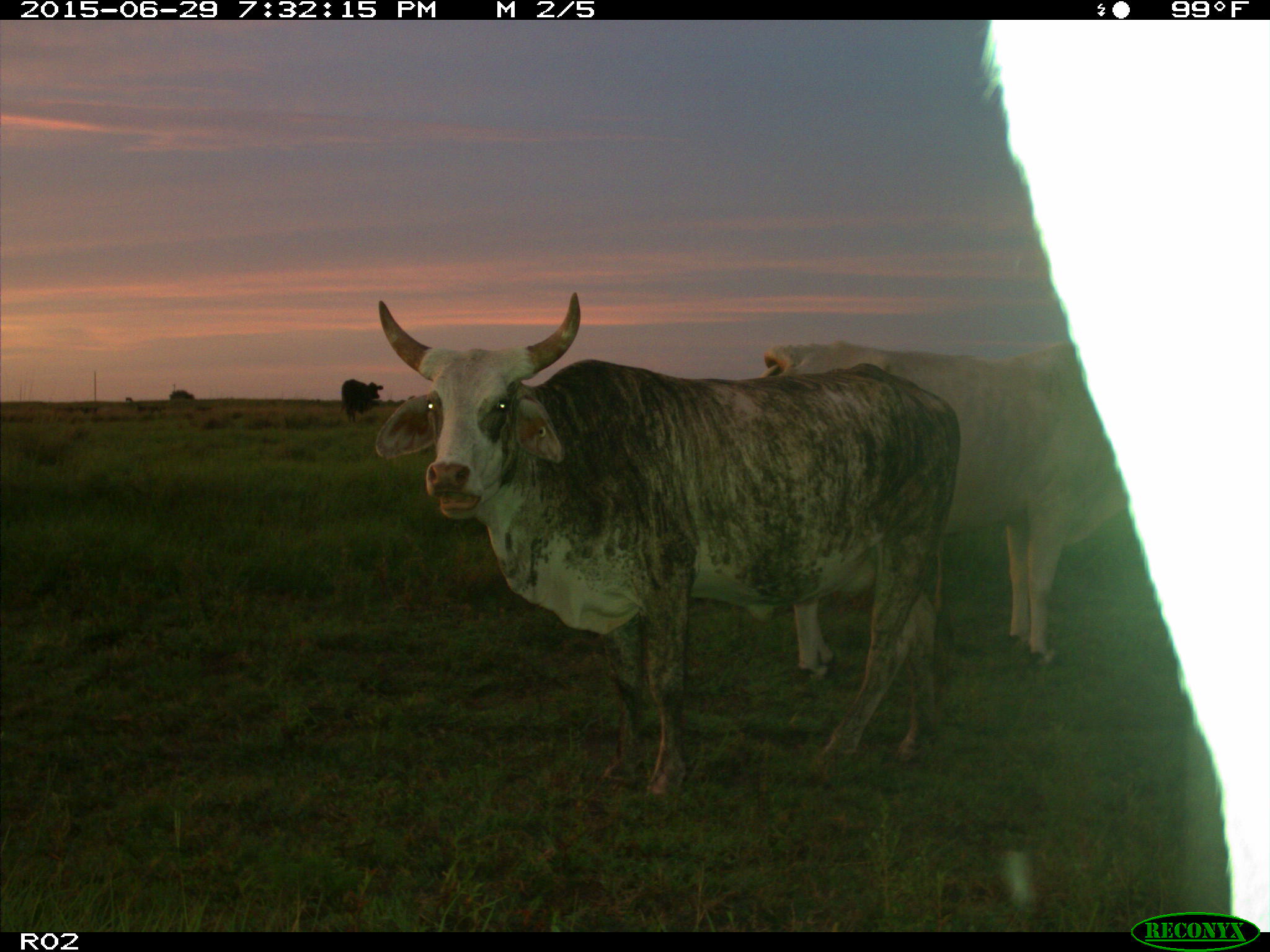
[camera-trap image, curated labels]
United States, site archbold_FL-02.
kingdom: Animalia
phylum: Chordata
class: Mammalia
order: Artiodactyla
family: Bovidae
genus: Bos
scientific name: Bos taurus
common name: domestic cow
Bos taurus (domestic cow).